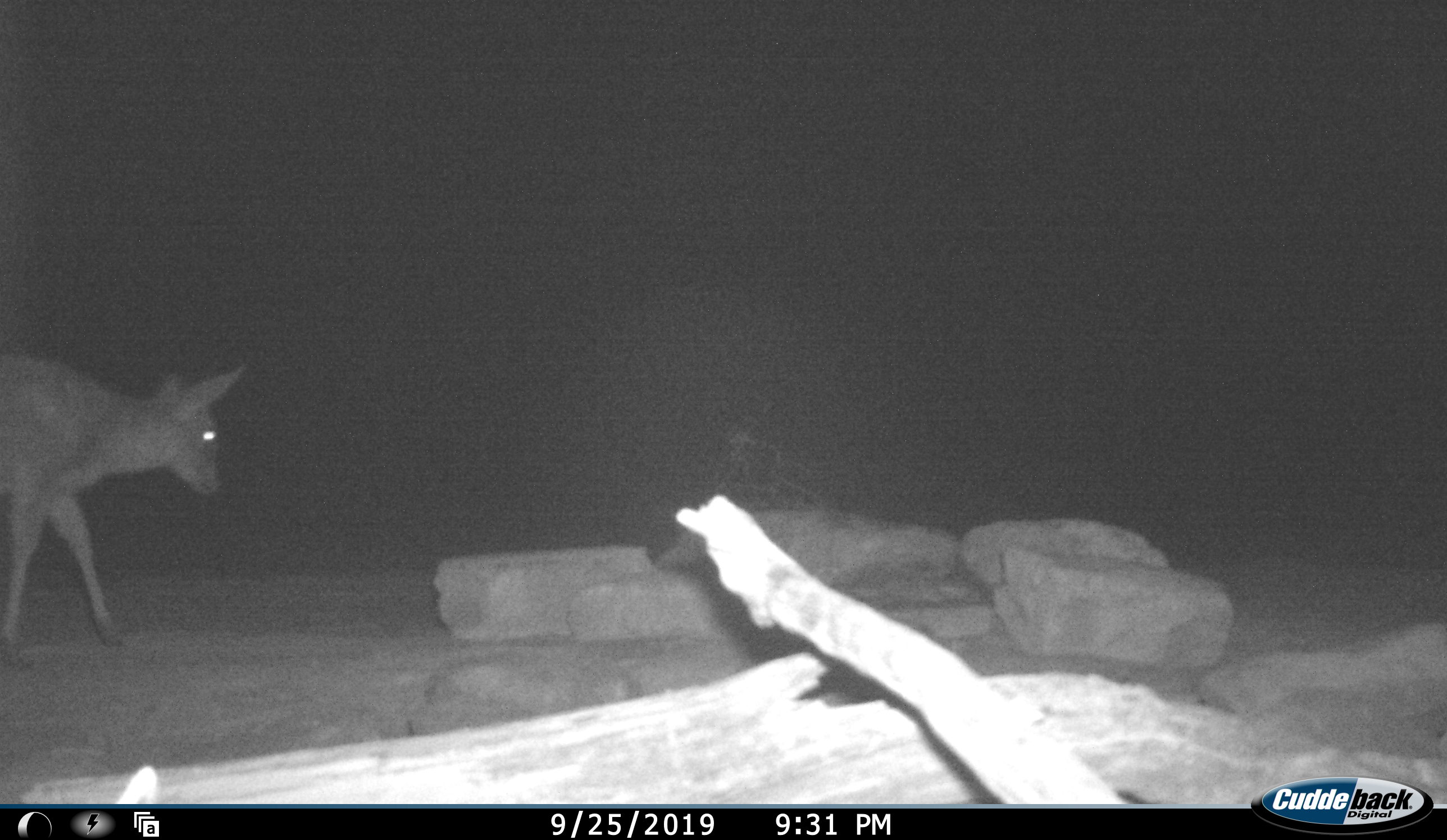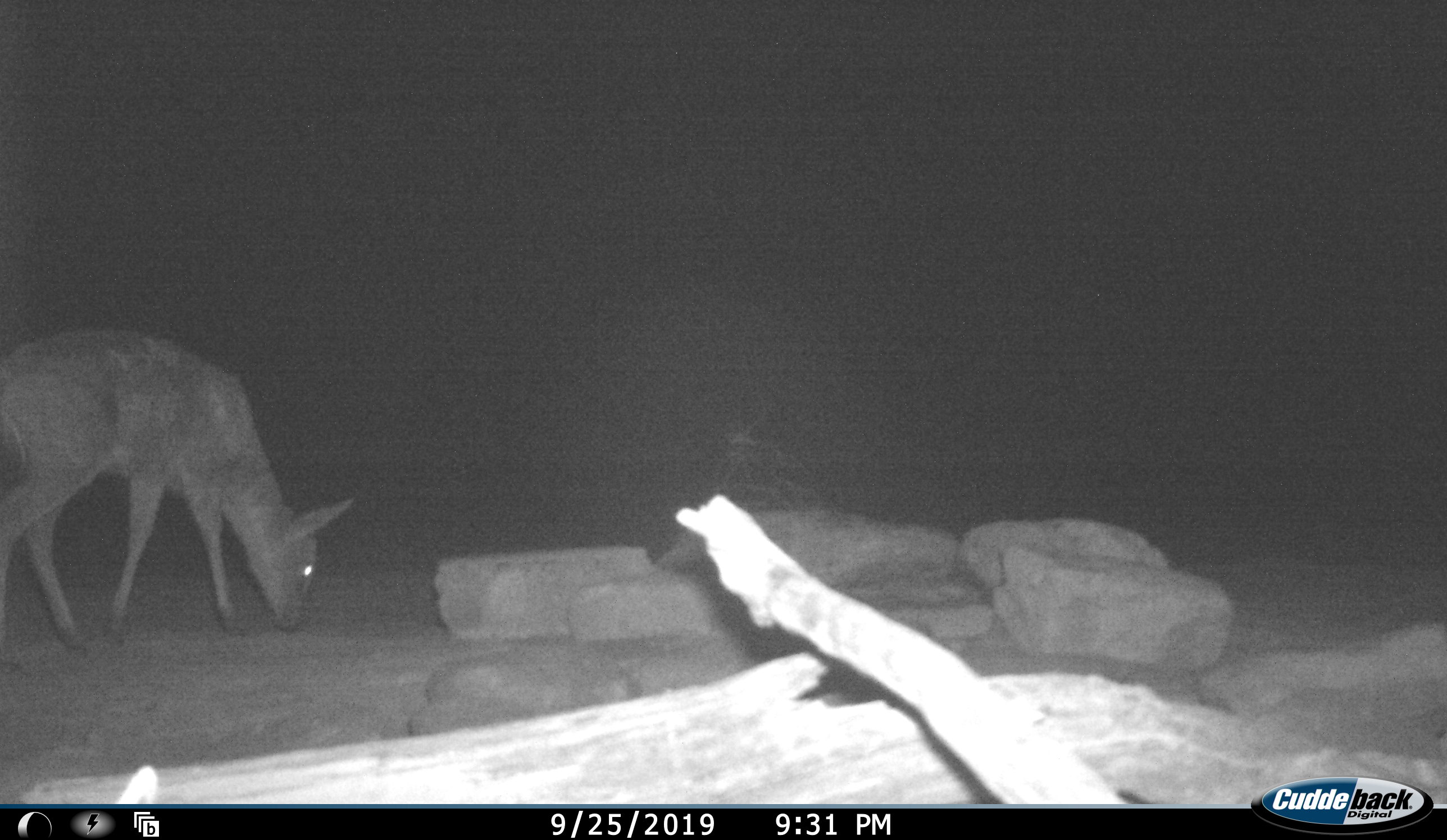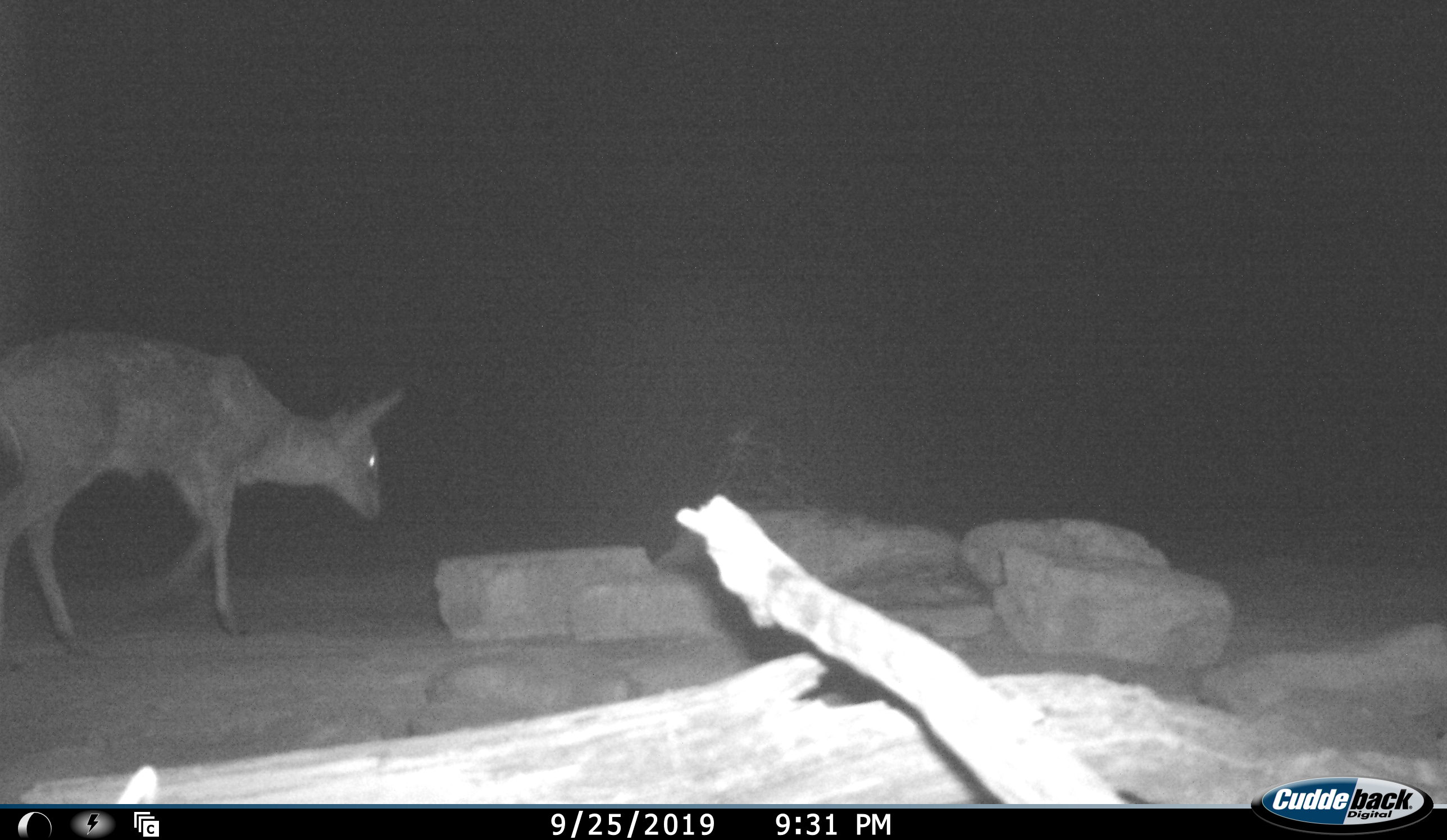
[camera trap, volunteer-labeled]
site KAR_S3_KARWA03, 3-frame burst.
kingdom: Animalia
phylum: Chordata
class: Mammalia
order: Artiodactyla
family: Bovidae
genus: Sylvicapra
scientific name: Sylvicapra grimmia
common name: common duiker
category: duikercommongrey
Duikercommongrey (common duiker) (Sylvicapra grimmia), count 1. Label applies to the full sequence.